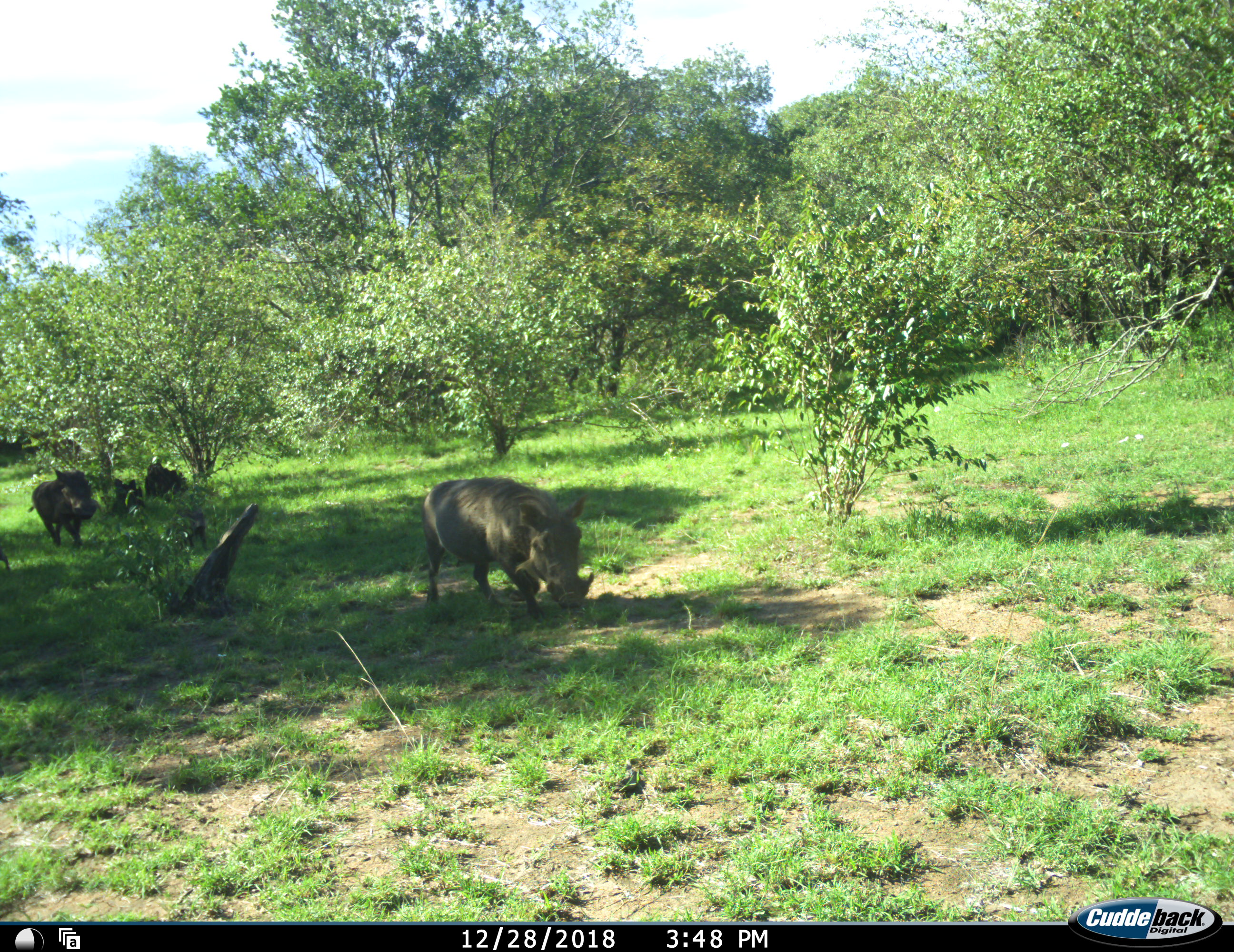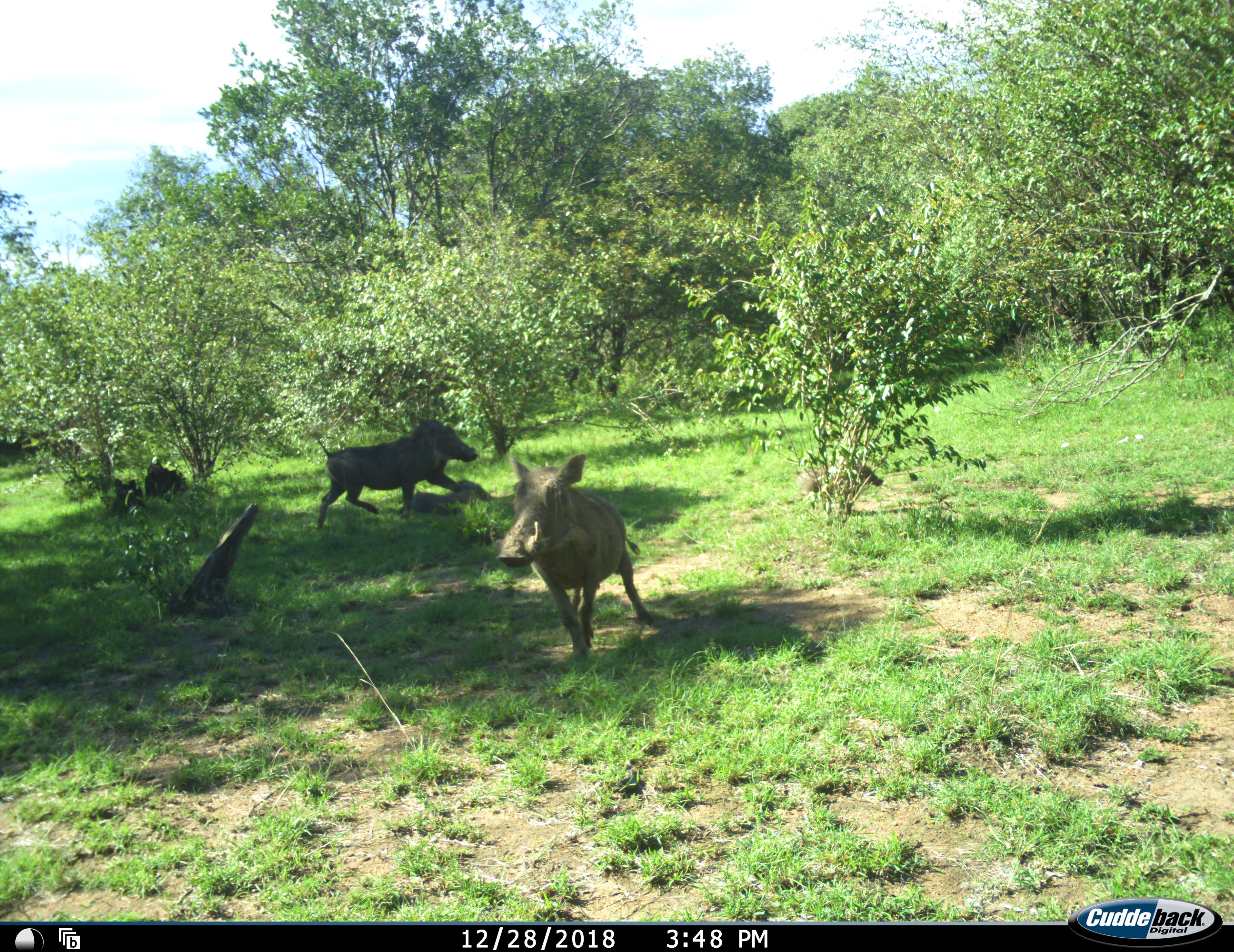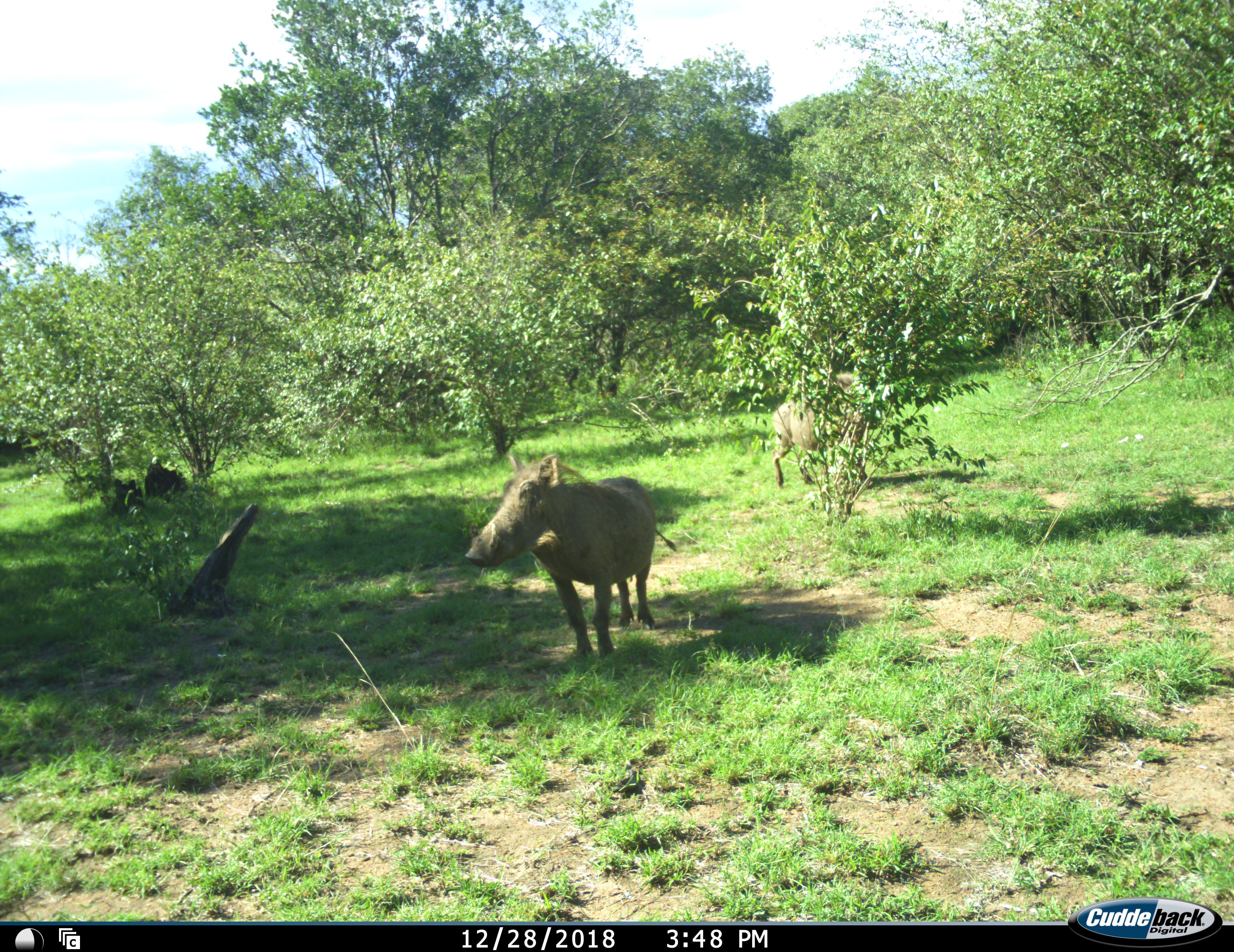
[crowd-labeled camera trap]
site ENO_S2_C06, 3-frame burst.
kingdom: Animalia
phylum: Chordata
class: Mammalia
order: Artiodactyla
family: Suidae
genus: Phacochoerus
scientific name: Phacochoerus africanus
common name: warthog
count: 3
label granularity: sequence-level